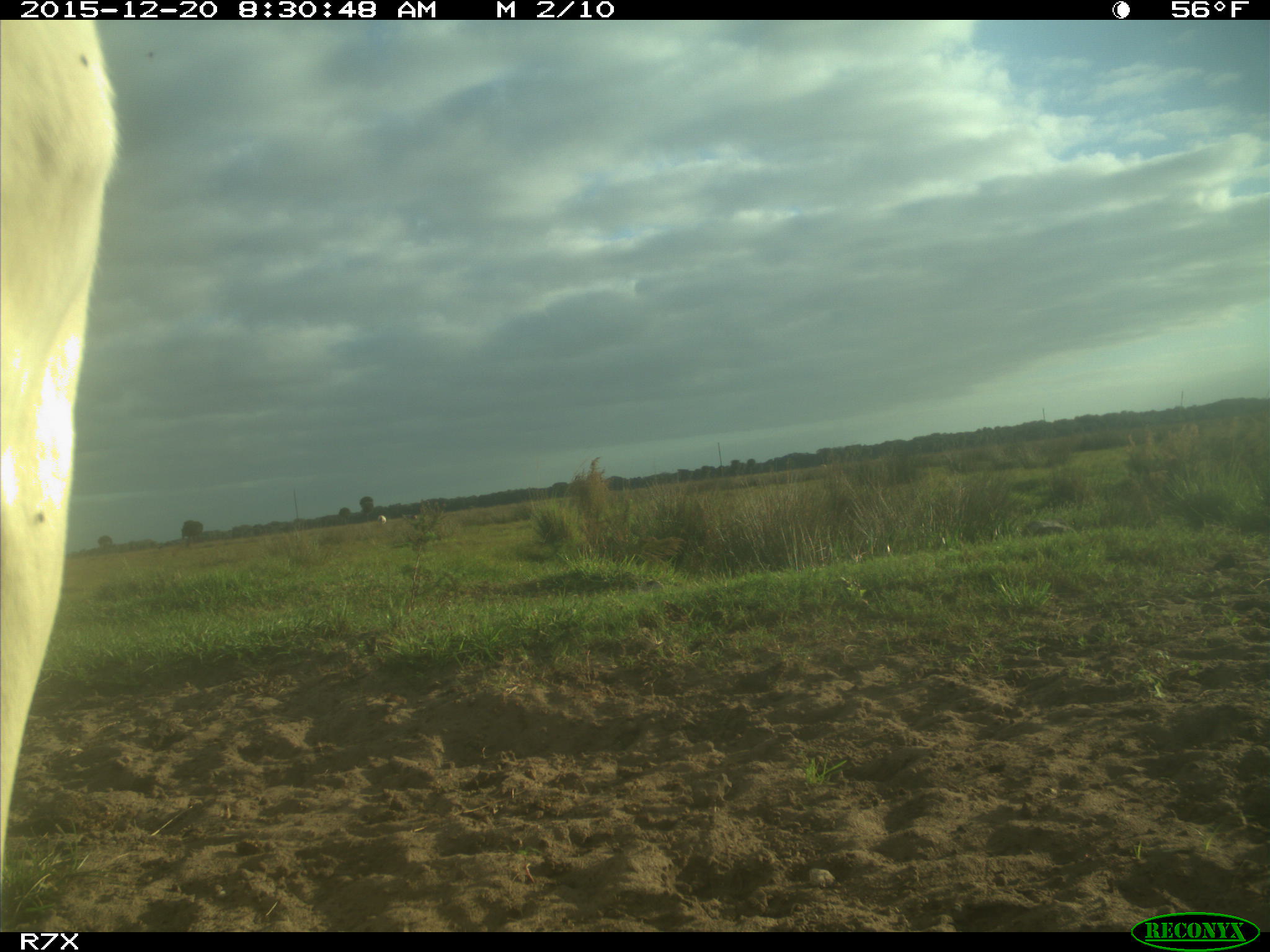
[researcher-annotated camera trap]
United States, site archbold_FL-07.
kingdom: Animalia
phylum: Chordata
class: Mammalia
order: Artiodactyla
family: Bovidae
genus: Bos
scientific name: Bos taurus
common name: domestic cow